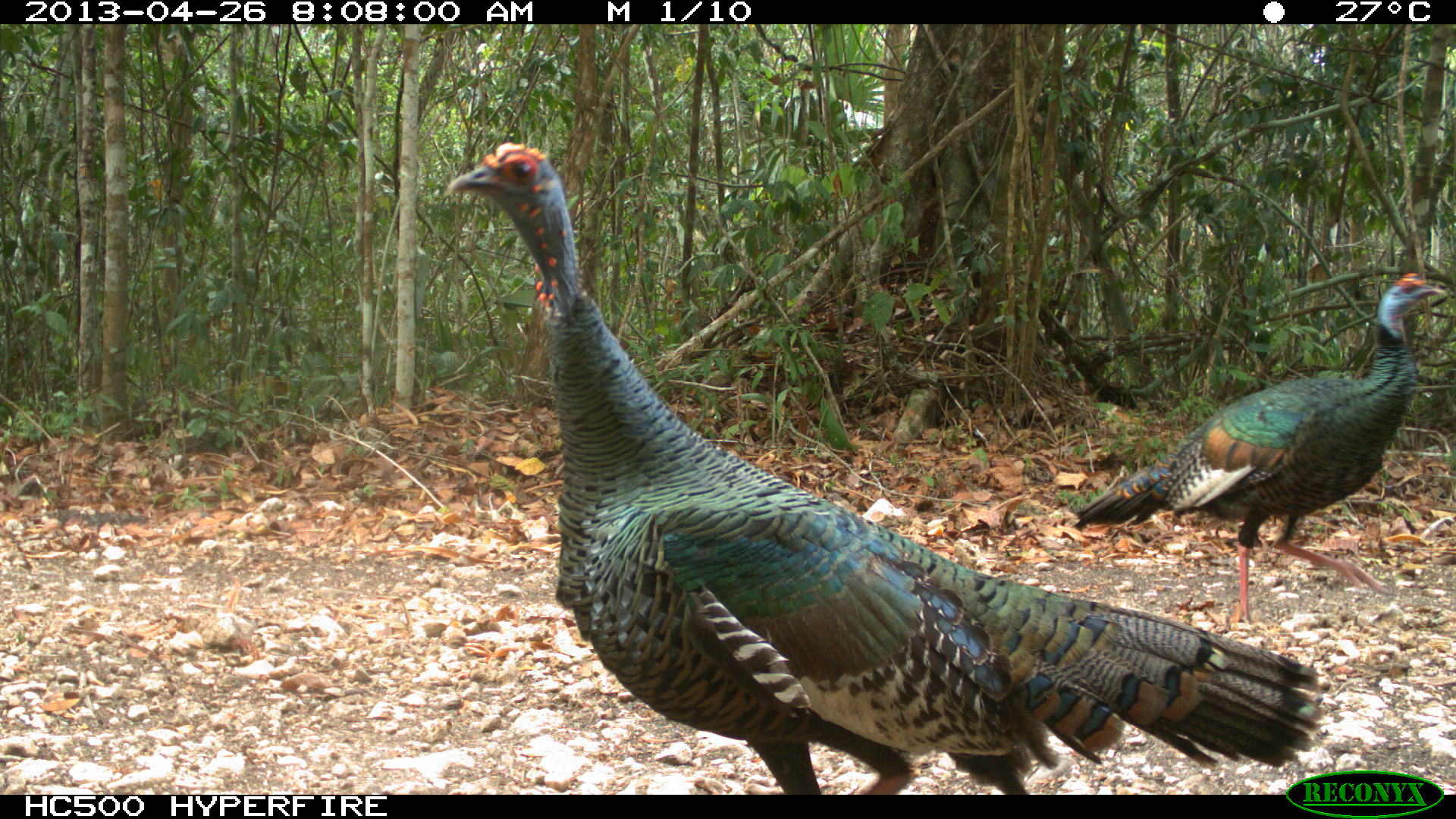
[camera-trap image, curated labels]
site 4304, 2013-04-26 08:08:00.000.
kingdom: Animalia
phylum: Chordata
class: Aves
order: Galliformes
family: Phasianidae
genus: Meleagris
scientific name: Meleagris ocellata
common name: ocellated turkey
Meleagris ocellata (ocellated turkey), count 3.